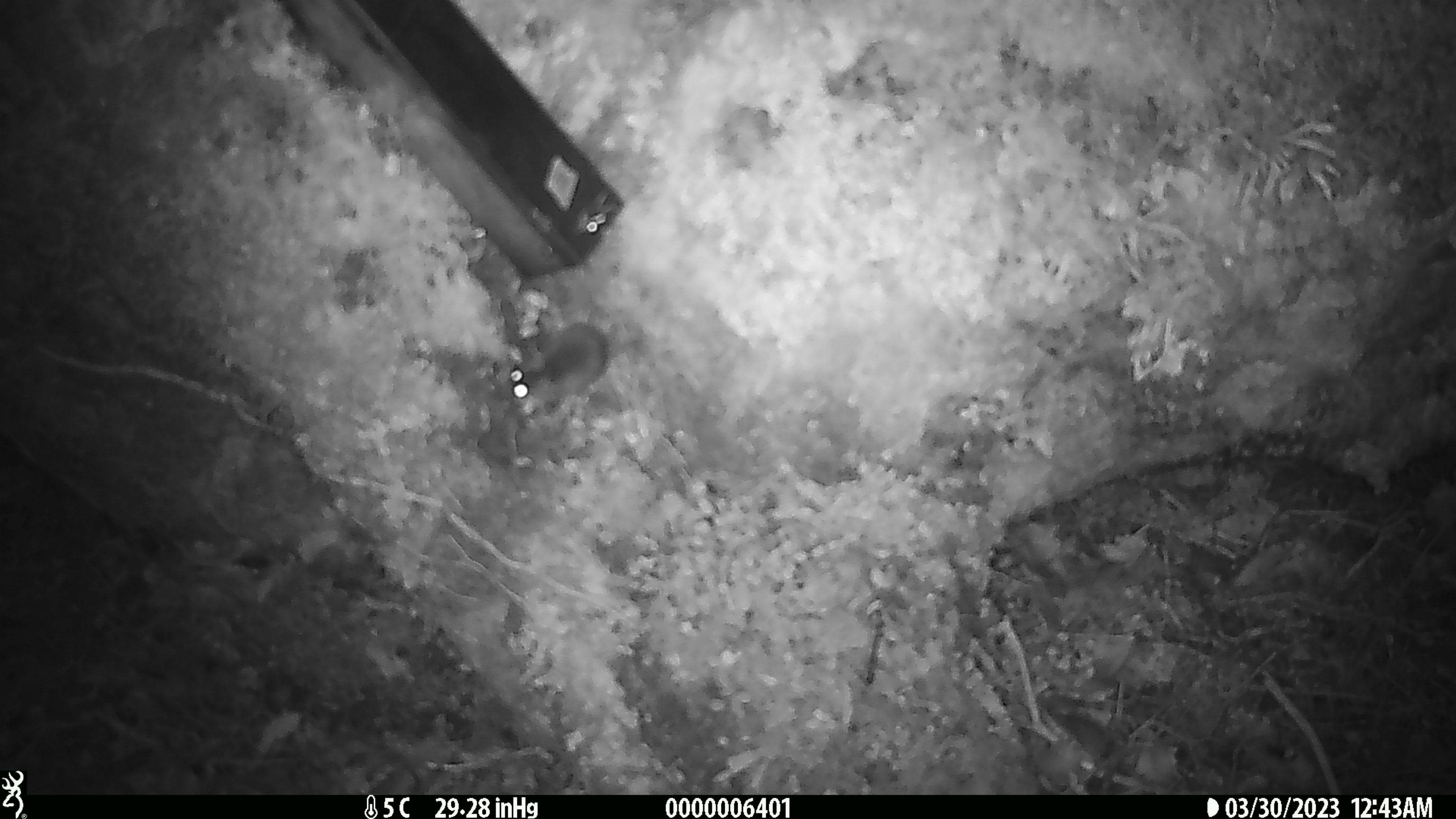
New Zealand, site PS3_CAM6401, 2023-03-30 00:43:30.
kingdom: Animalia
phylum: Chordata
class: Mammalia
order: Rodentia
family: Muridae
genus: Mus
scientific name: Mus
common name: mouse